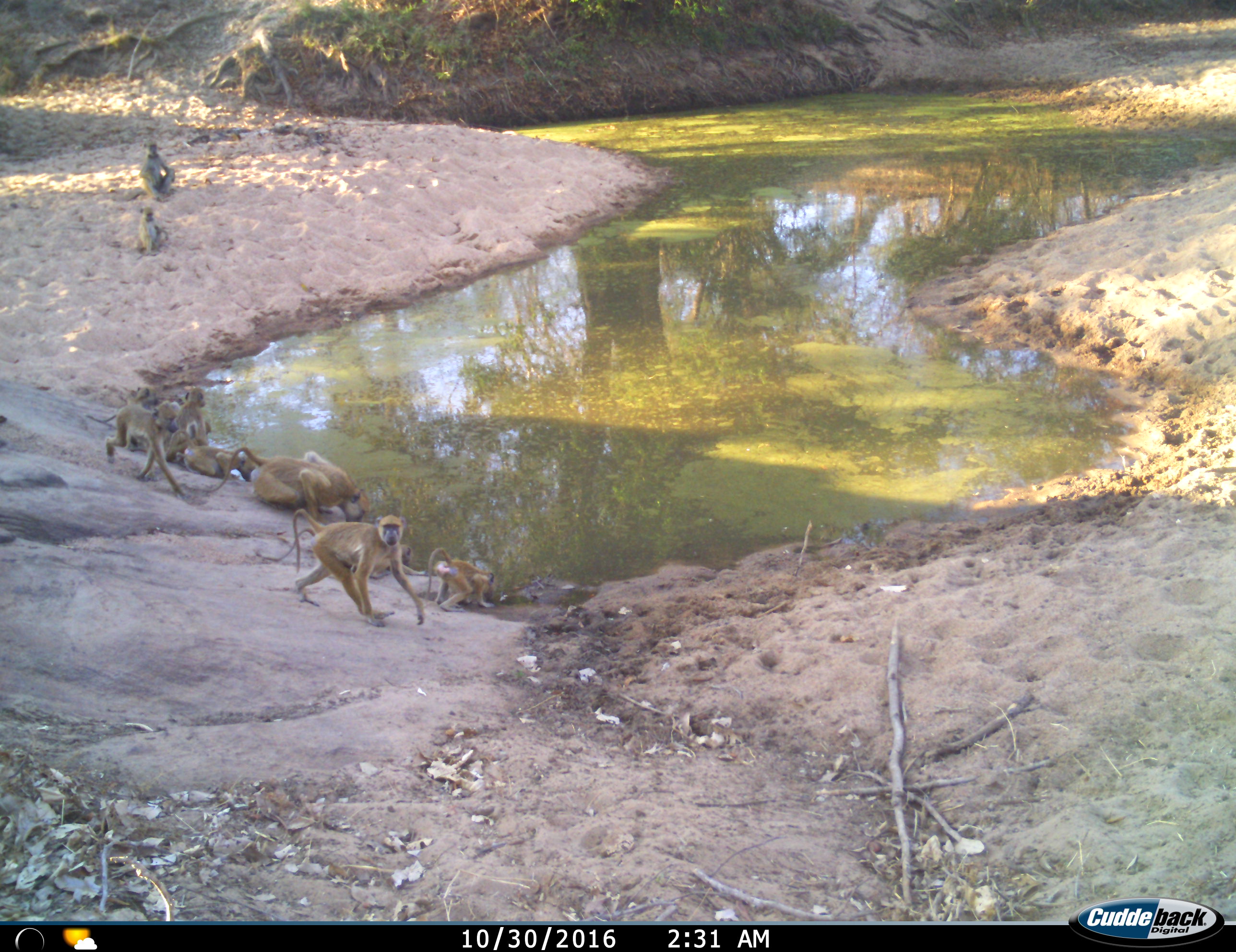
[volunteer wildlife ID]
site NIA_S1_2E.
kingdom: Animalia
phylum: Chordata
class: Mammalia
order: Primates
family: Cercopithecidae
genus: Papio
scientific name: Papio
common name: baboon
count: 9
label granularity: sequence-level